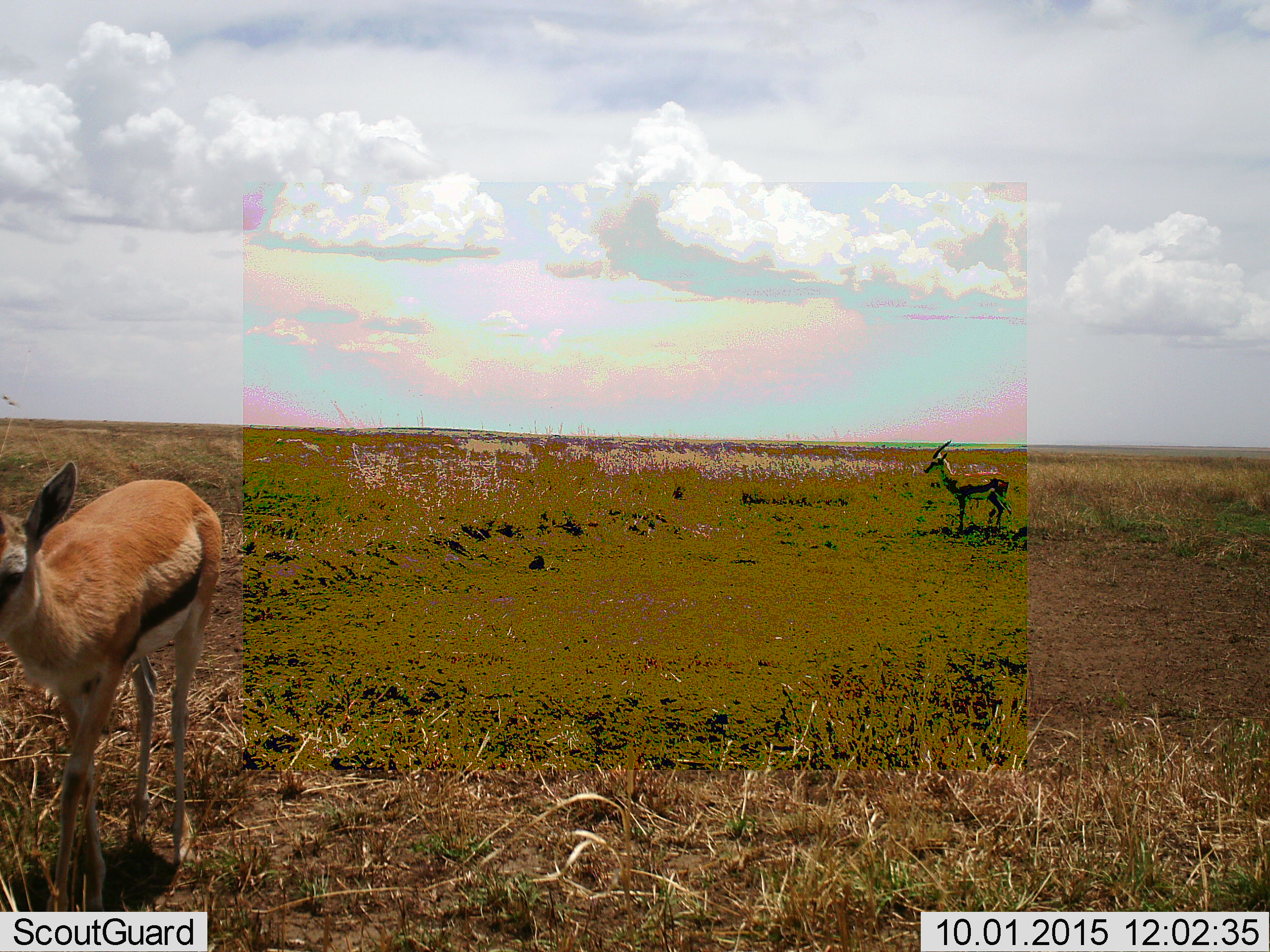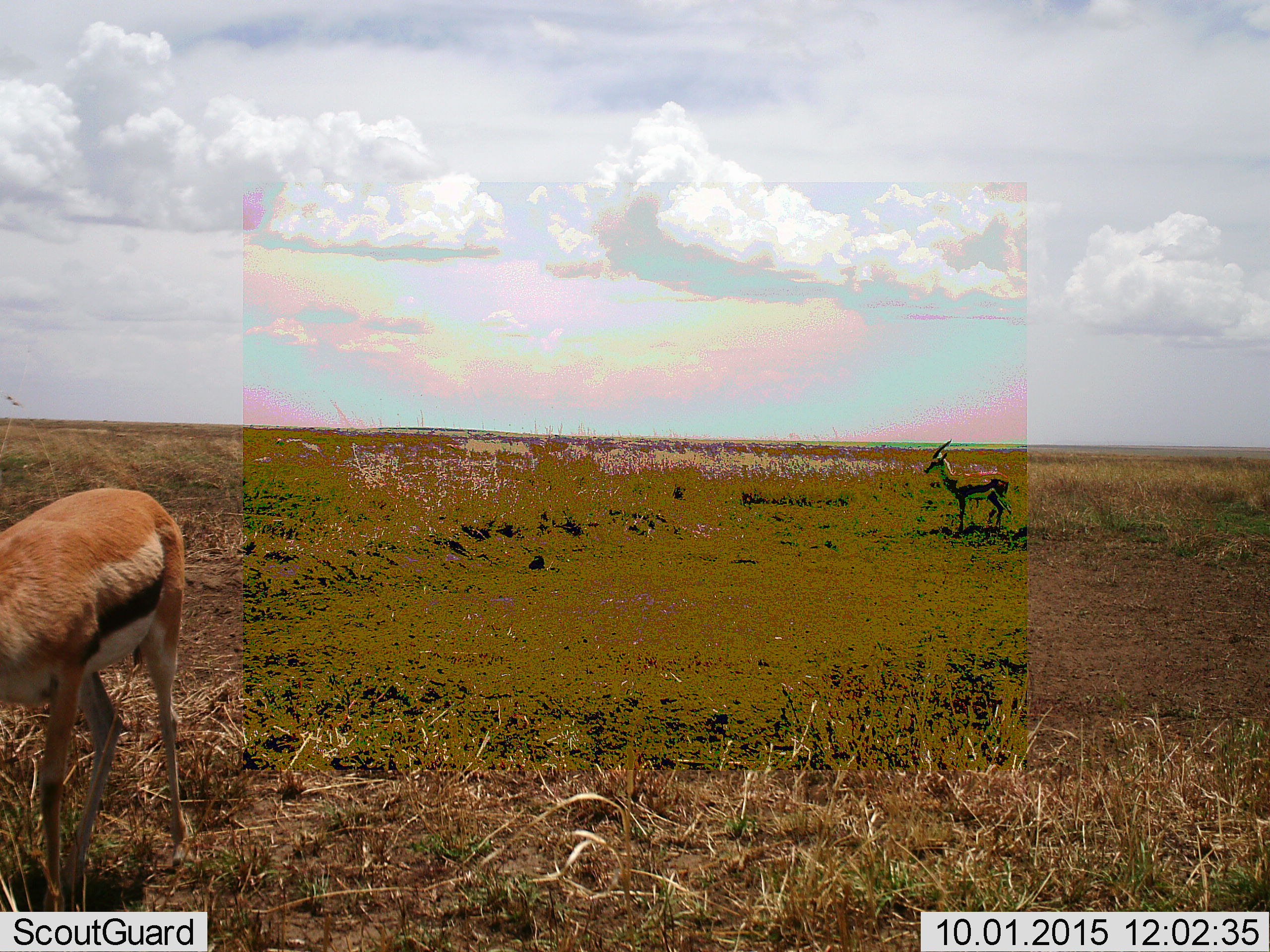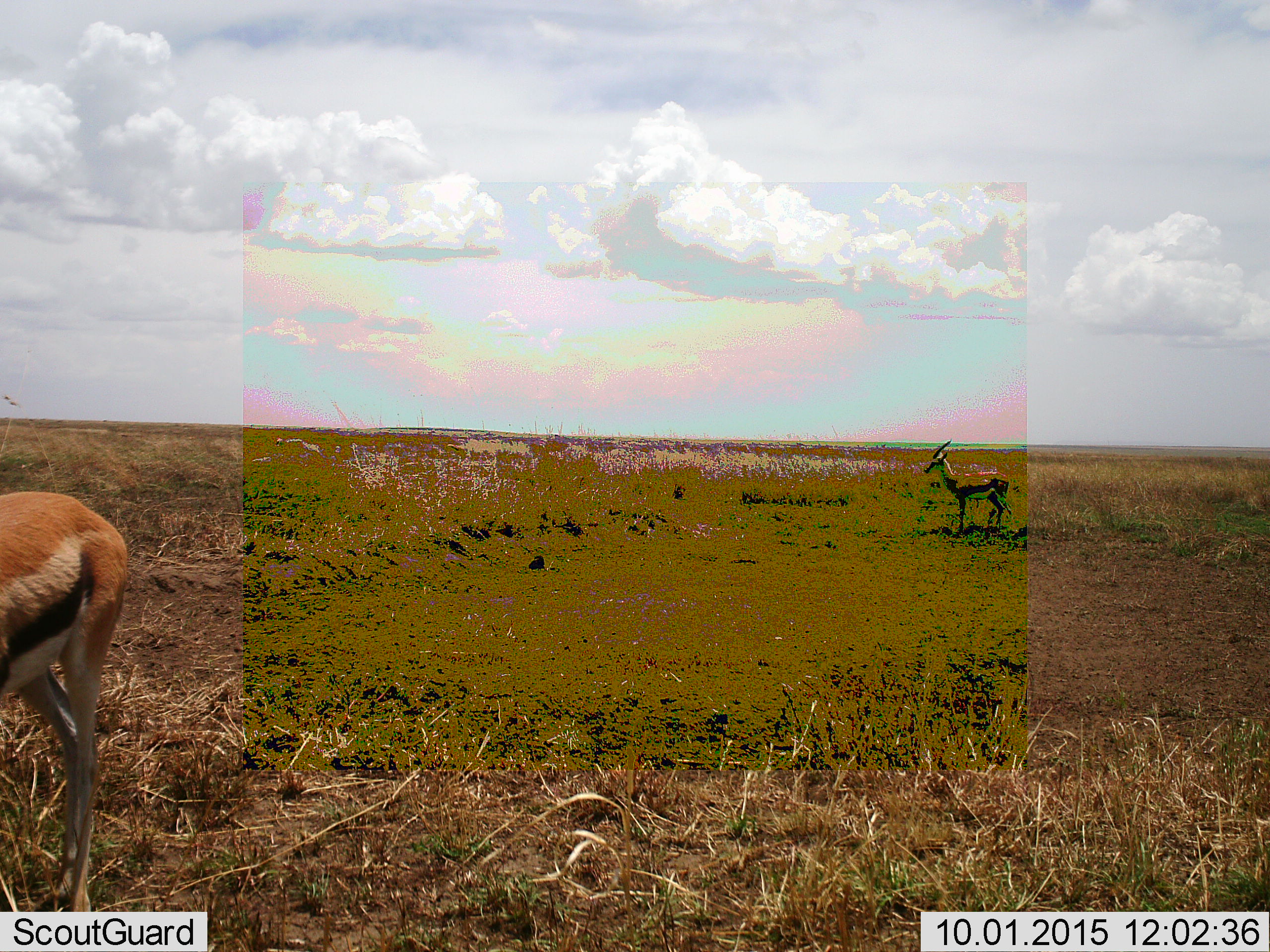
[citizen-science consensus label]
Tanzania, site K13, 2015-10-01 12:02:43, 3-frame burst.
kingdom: Animalia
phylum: Chordata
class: Mammalia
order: Artiodactyla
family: Bovidae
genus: Eudorcas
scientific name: Eudorcas thomsonii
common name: thomson's gazelle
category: gazellethomsons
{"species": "gazellethomsons (thomson's gazelle) (Eudorcas thomsonii)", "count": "2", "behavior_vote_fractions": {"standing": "89%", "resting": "0%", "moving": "67%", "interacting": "0%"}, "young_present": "11%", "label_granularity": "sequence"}